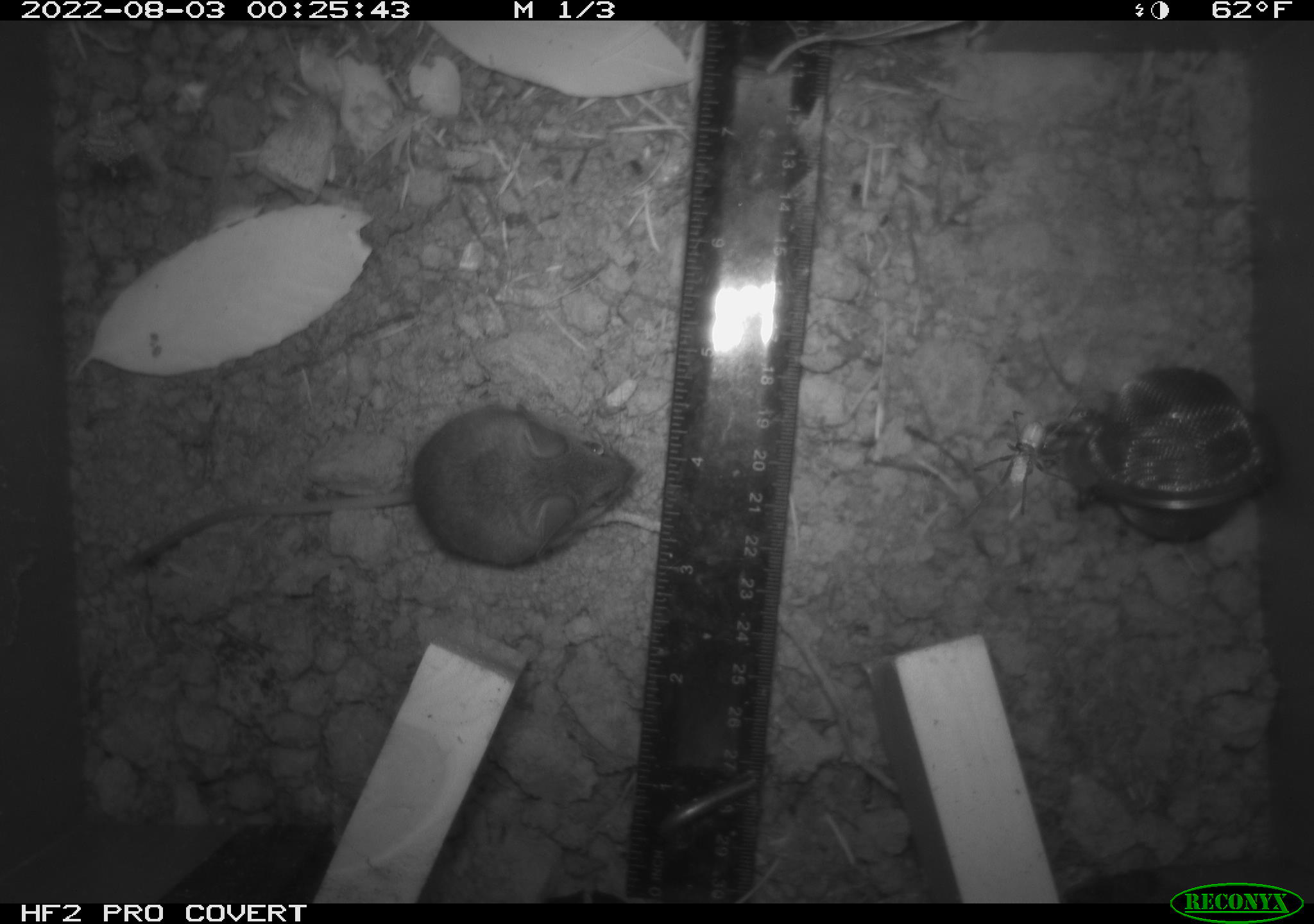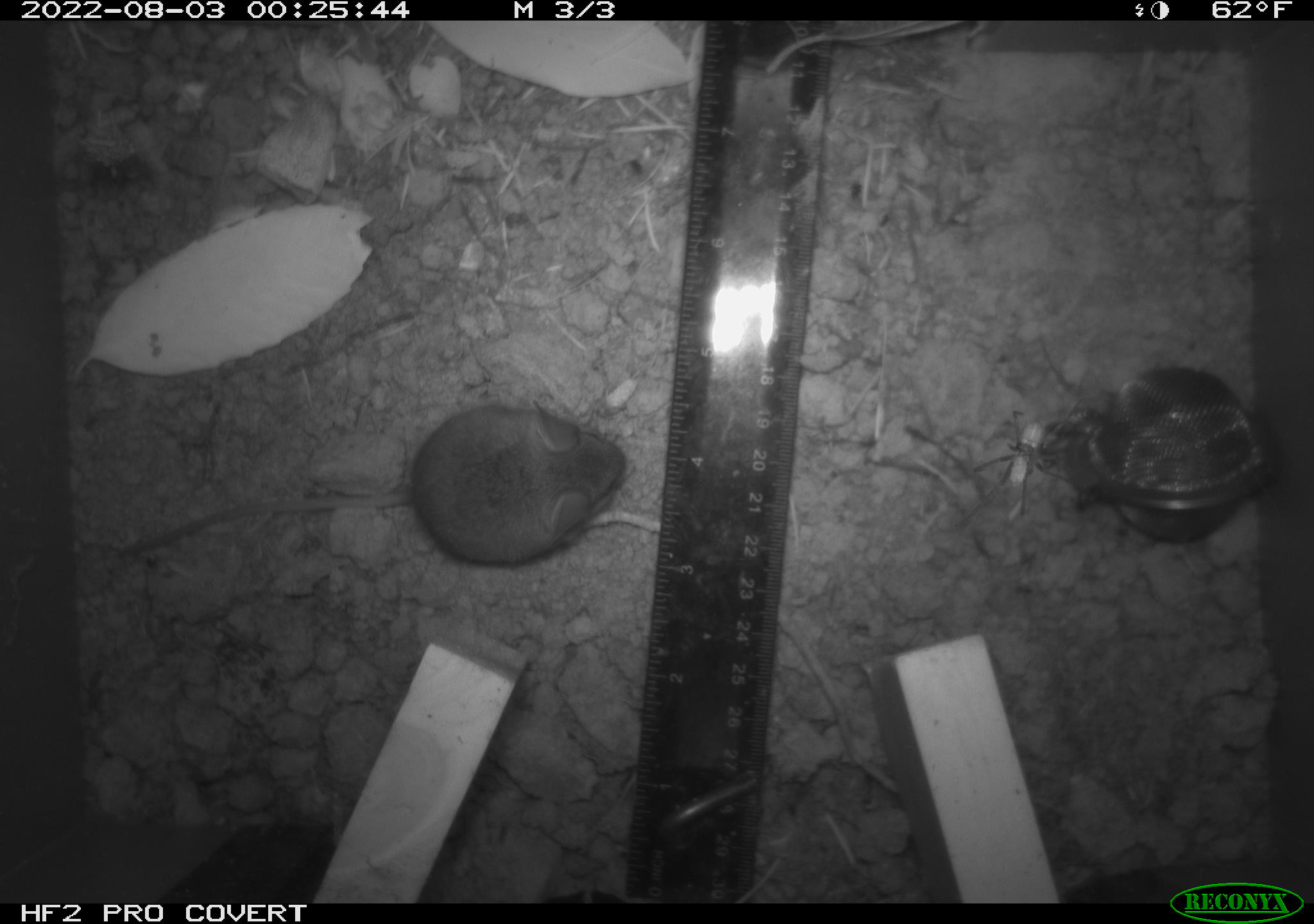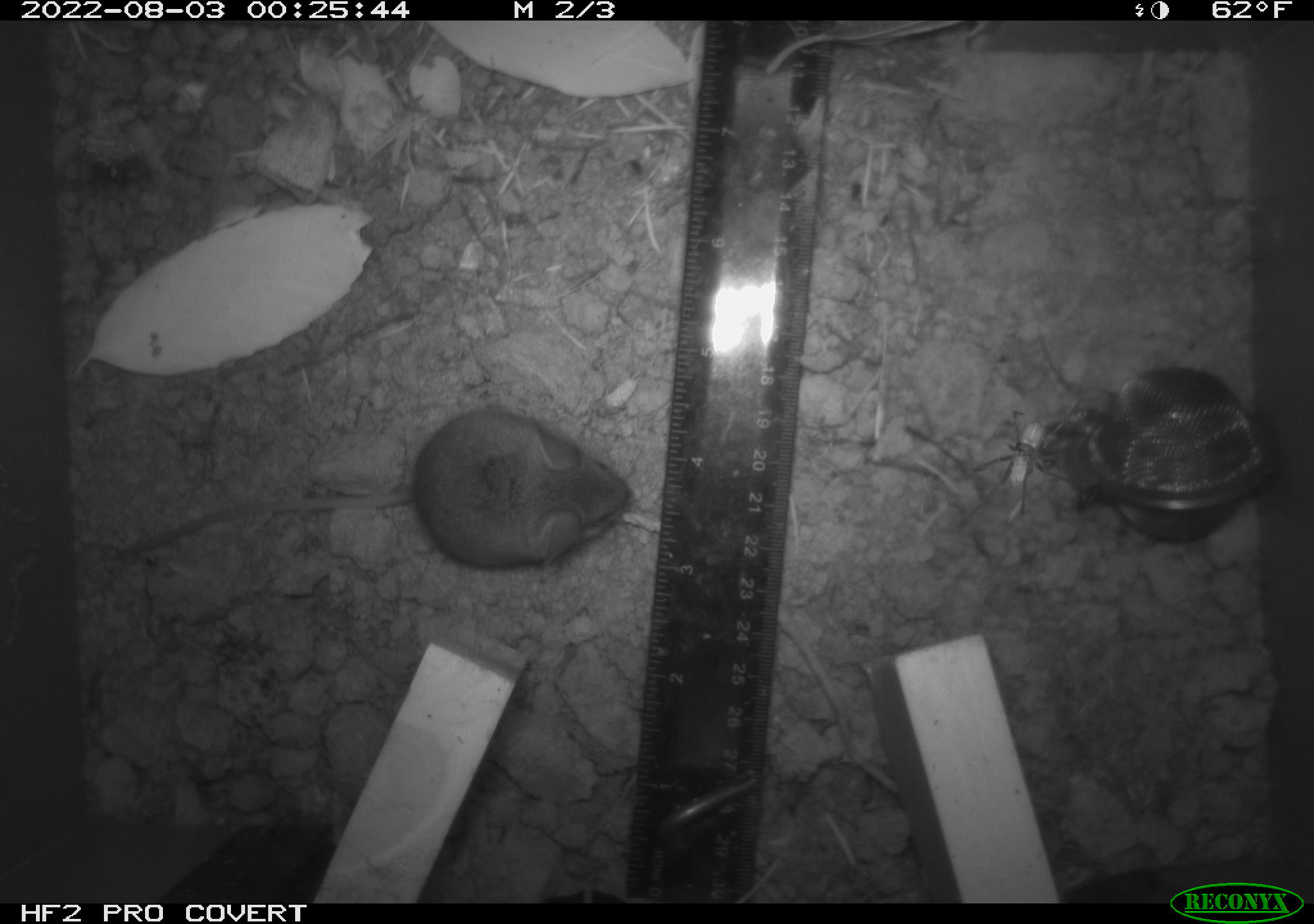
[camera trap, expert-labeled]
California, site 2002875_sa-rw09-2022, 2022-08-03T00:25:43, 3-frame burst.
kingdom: Animalia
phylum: Chordata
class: Mammalia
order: Rodentia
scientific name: Rodentia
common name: rodent